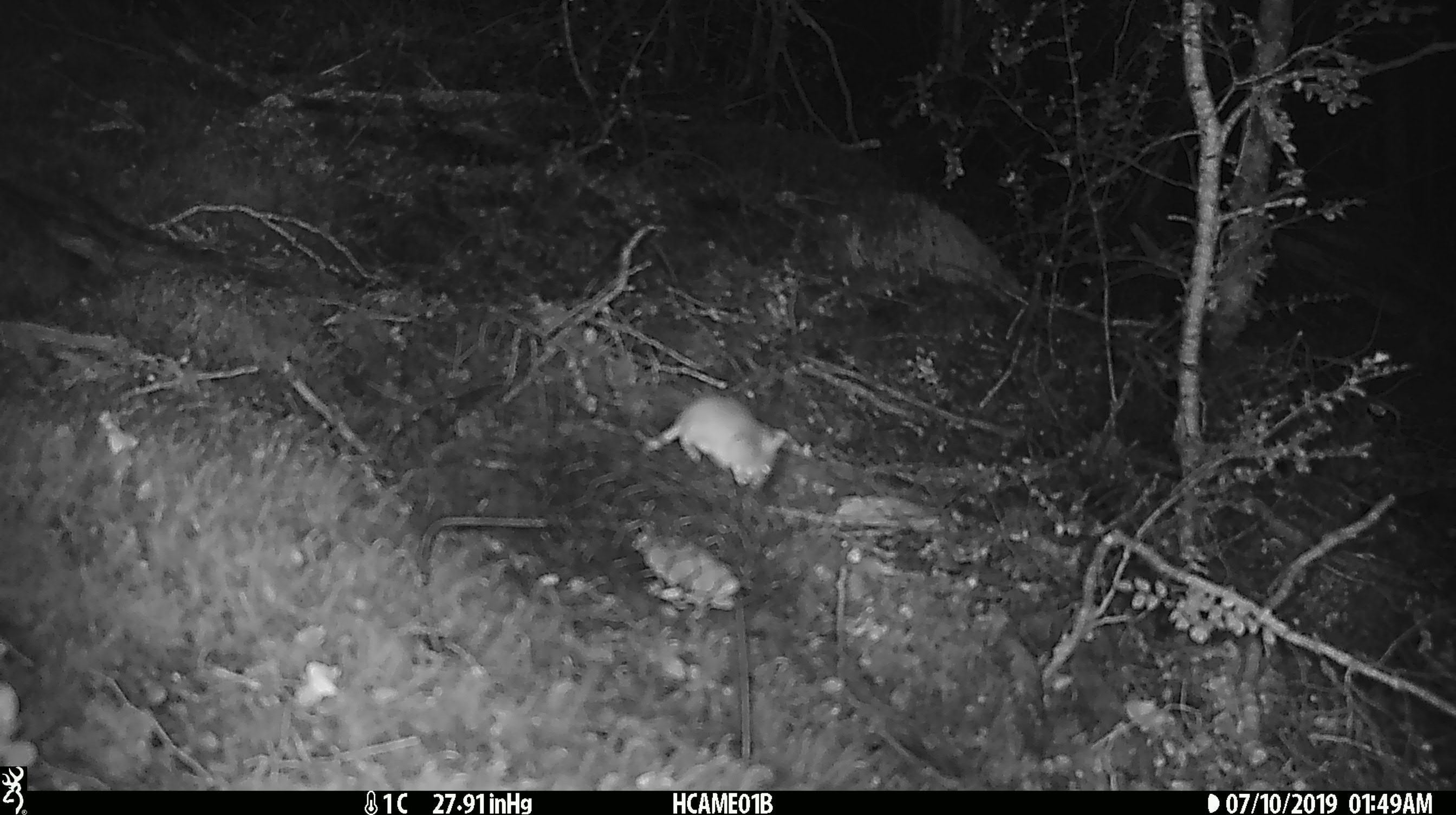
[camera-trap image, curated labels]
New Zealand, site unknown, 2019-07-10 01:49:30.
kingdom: Animalia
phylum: Chordata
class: Mammalia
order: Rodentia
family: Muridae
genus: Mus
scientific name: Mus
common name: mouse